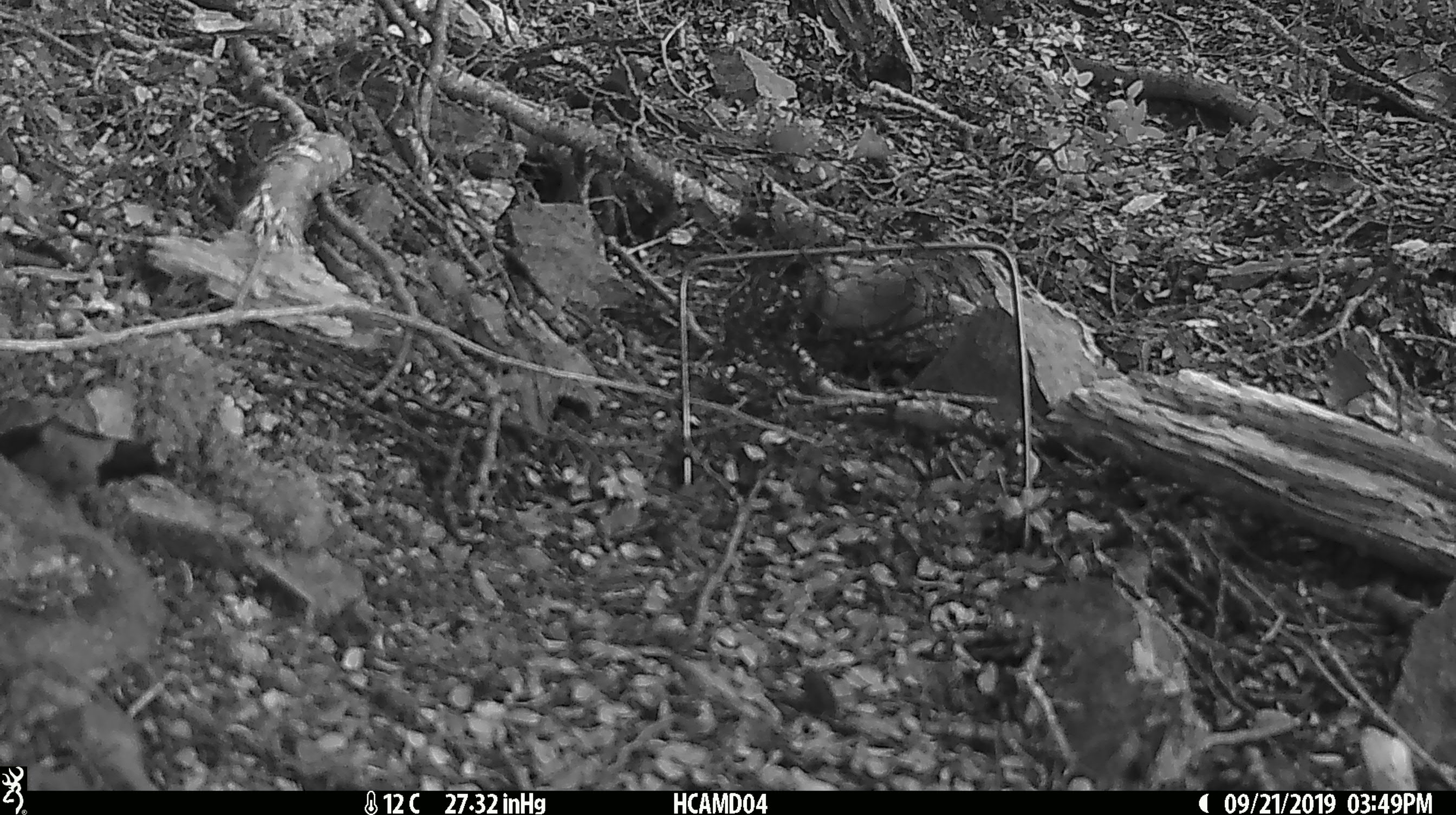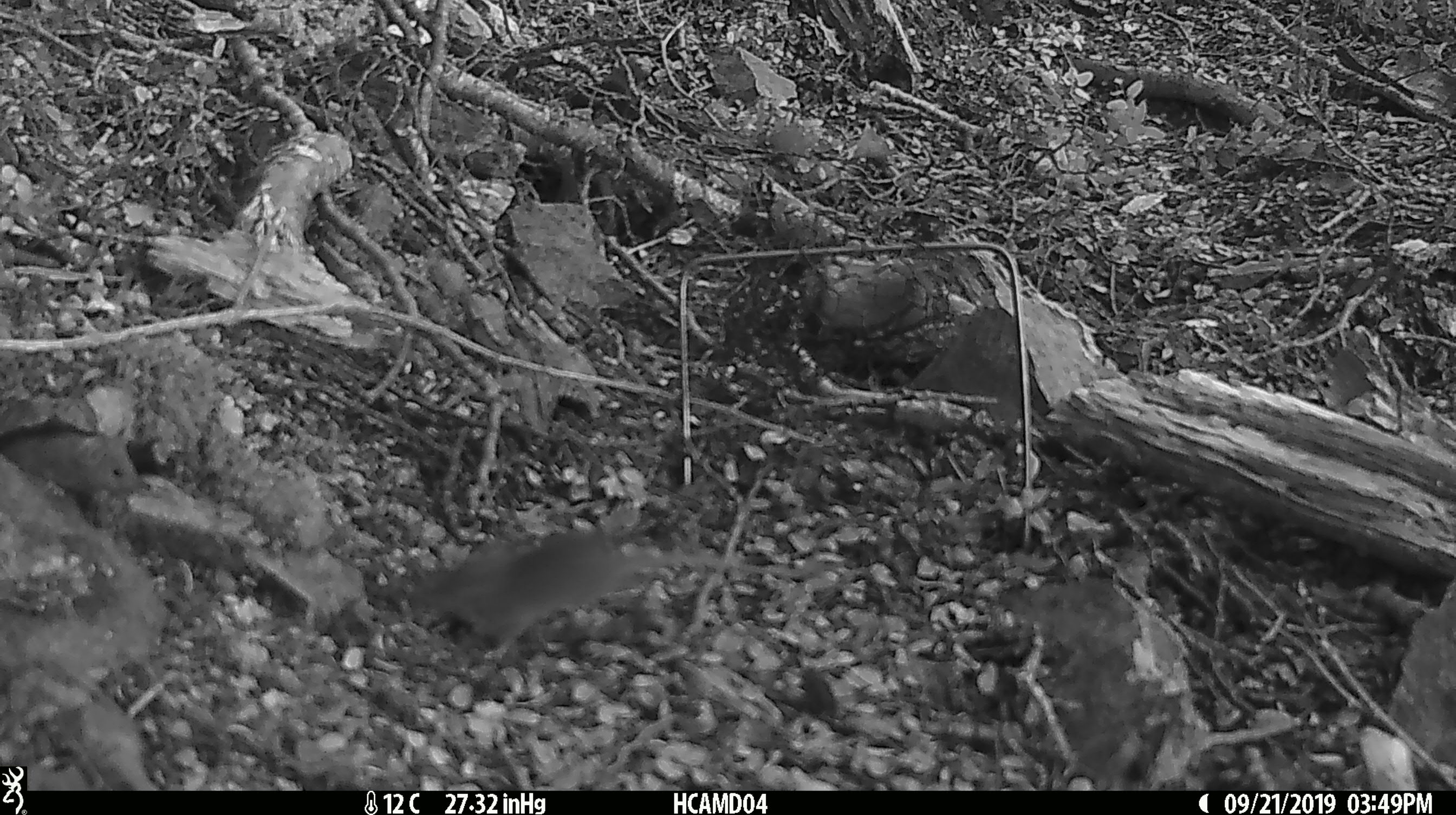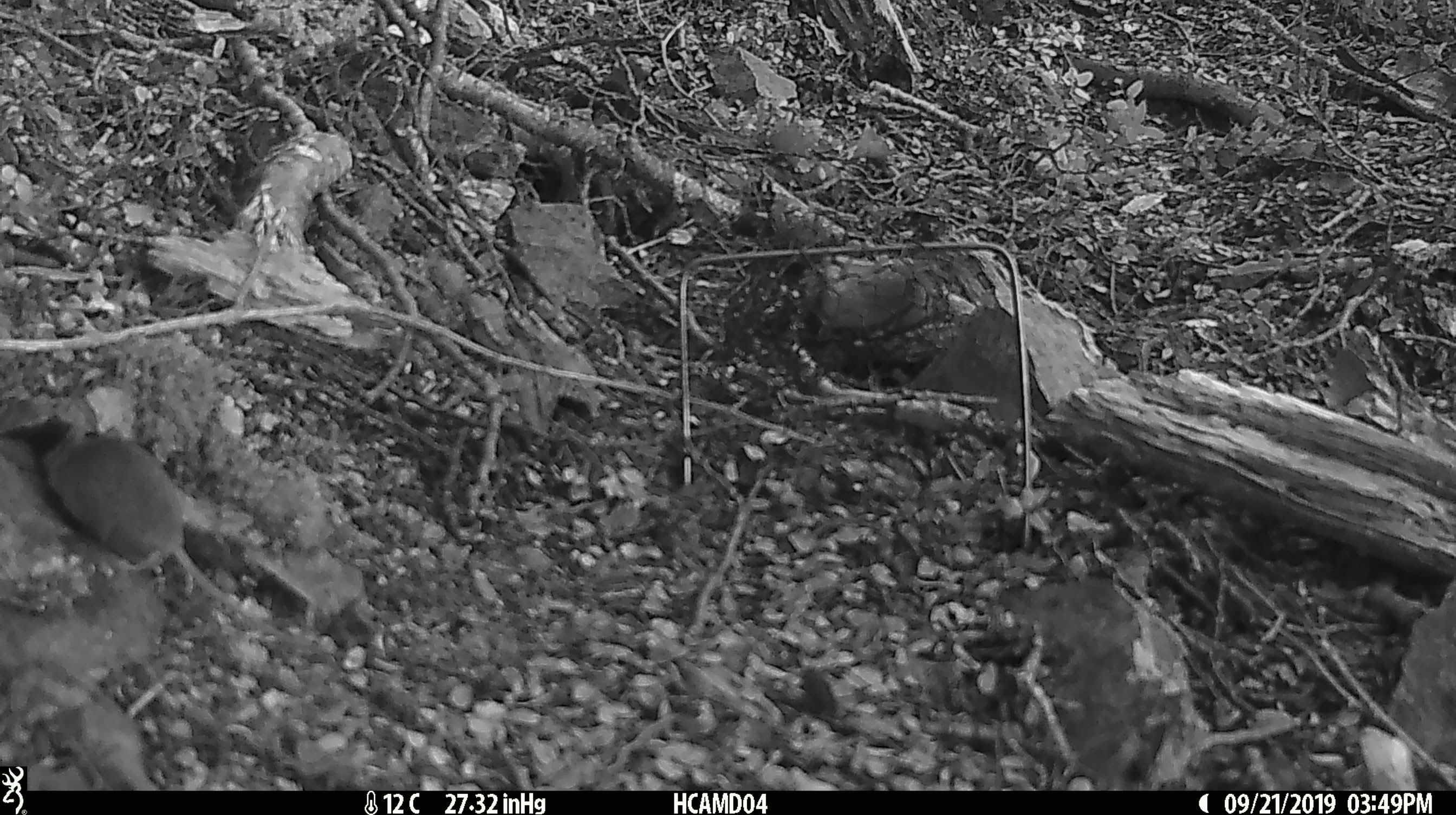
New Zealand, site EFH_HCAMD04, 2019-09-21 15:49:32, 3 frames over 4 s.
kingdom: Animalia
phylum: Chordata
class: Mammalia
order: Rodentia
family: Muridae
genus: Mus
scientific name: Mus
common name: mouse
Mouse (Mus).